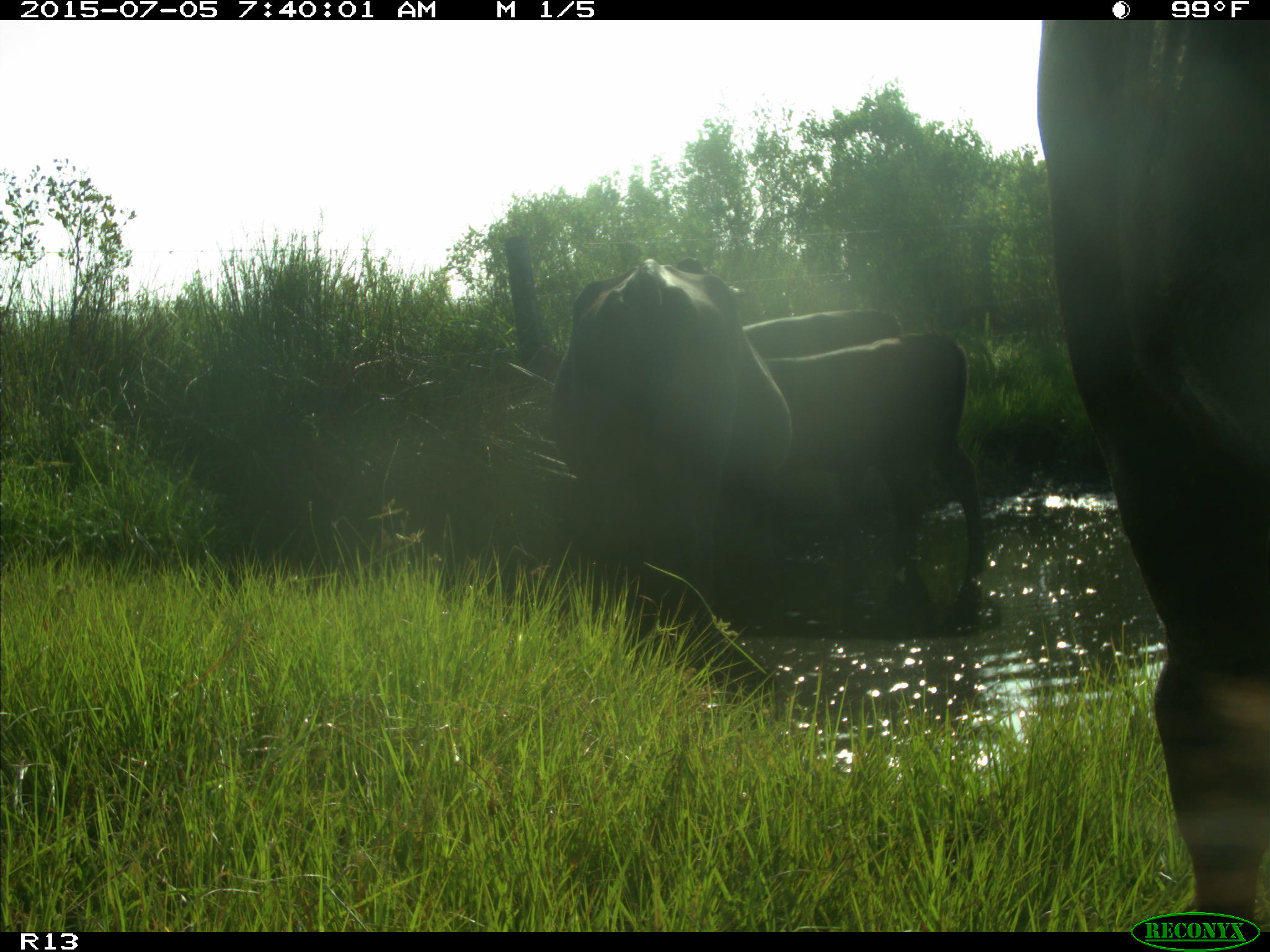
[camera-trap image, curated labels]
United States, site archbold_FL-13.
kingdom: Animalia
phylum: Chordata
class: Mammalia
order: Artiodactyla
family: Bovidae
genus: Bos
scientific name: Bos taurus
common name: domestic cow